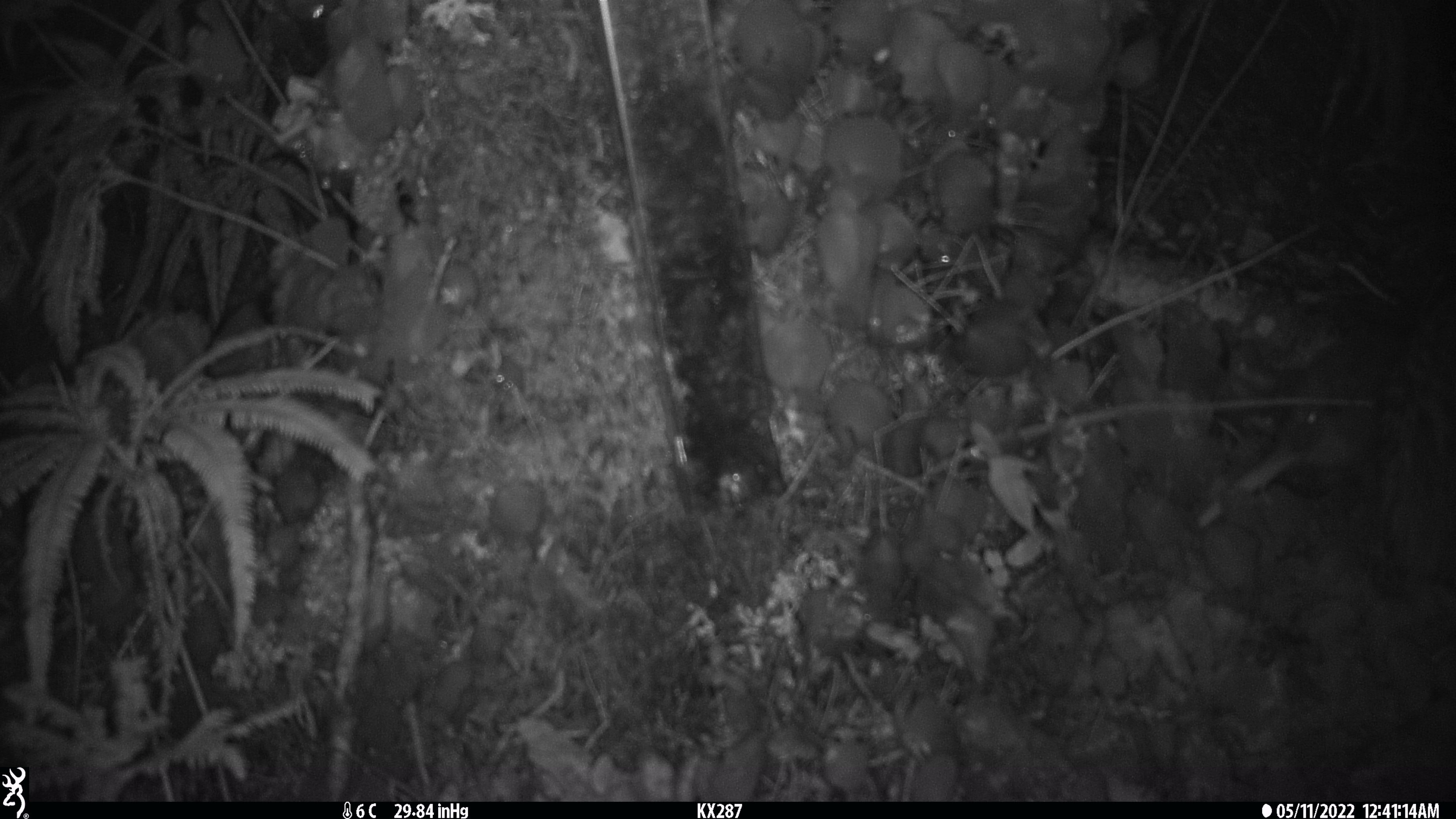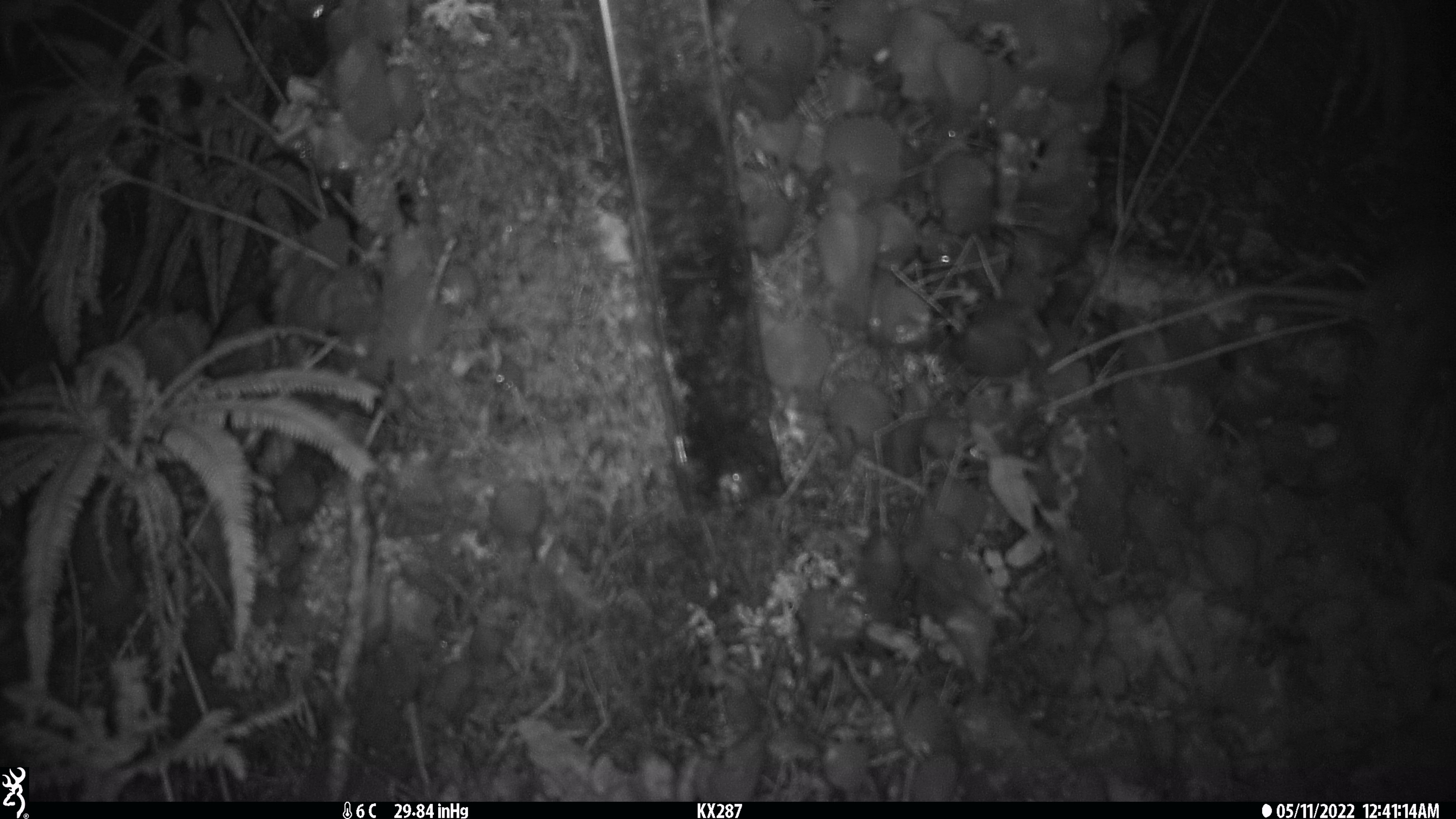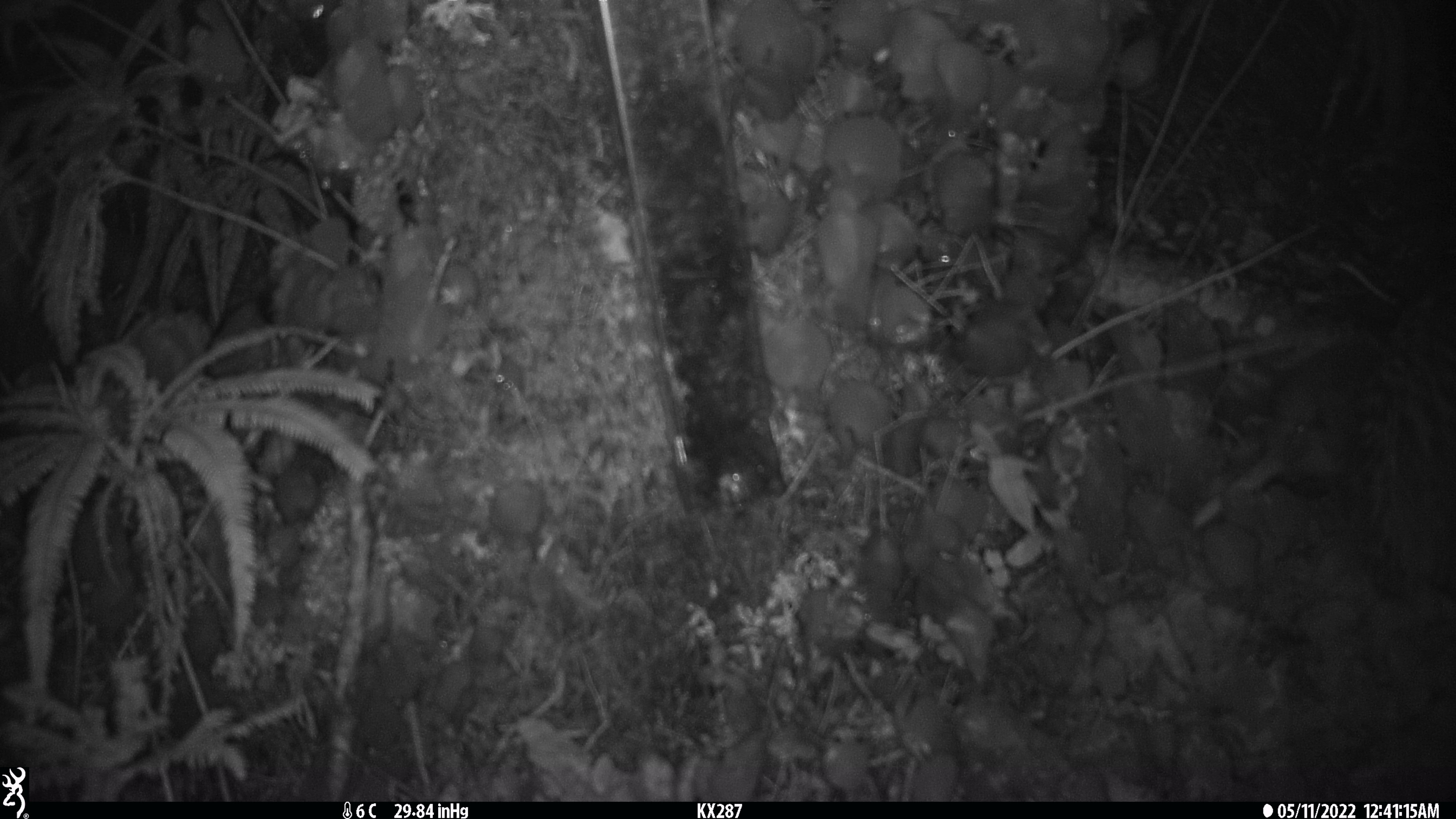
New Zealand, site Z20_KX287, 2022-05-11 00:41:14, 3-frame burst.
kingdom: Animalia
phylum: Chordata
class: Aves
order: Apterygiformes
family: Apterygidae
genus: Apteryx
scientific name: Apteryx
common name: kiwi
Kiwi (Apteryx).